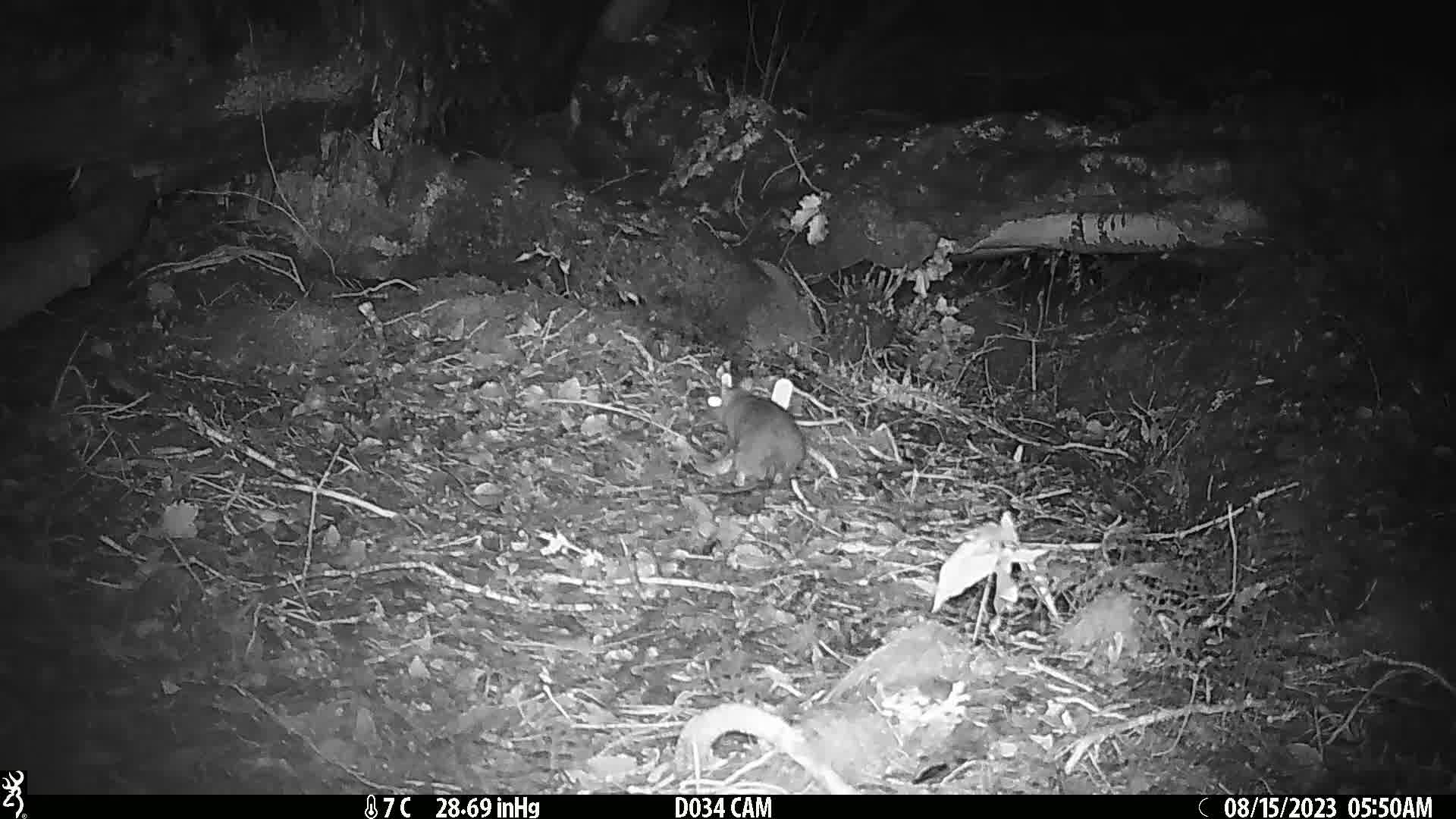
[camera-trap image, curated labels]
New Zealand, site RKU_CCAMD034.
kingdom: Animalia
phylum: Chordata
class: Mammalia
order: Rodentia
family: Muridae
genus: Rattus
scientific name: Rattus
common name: rat